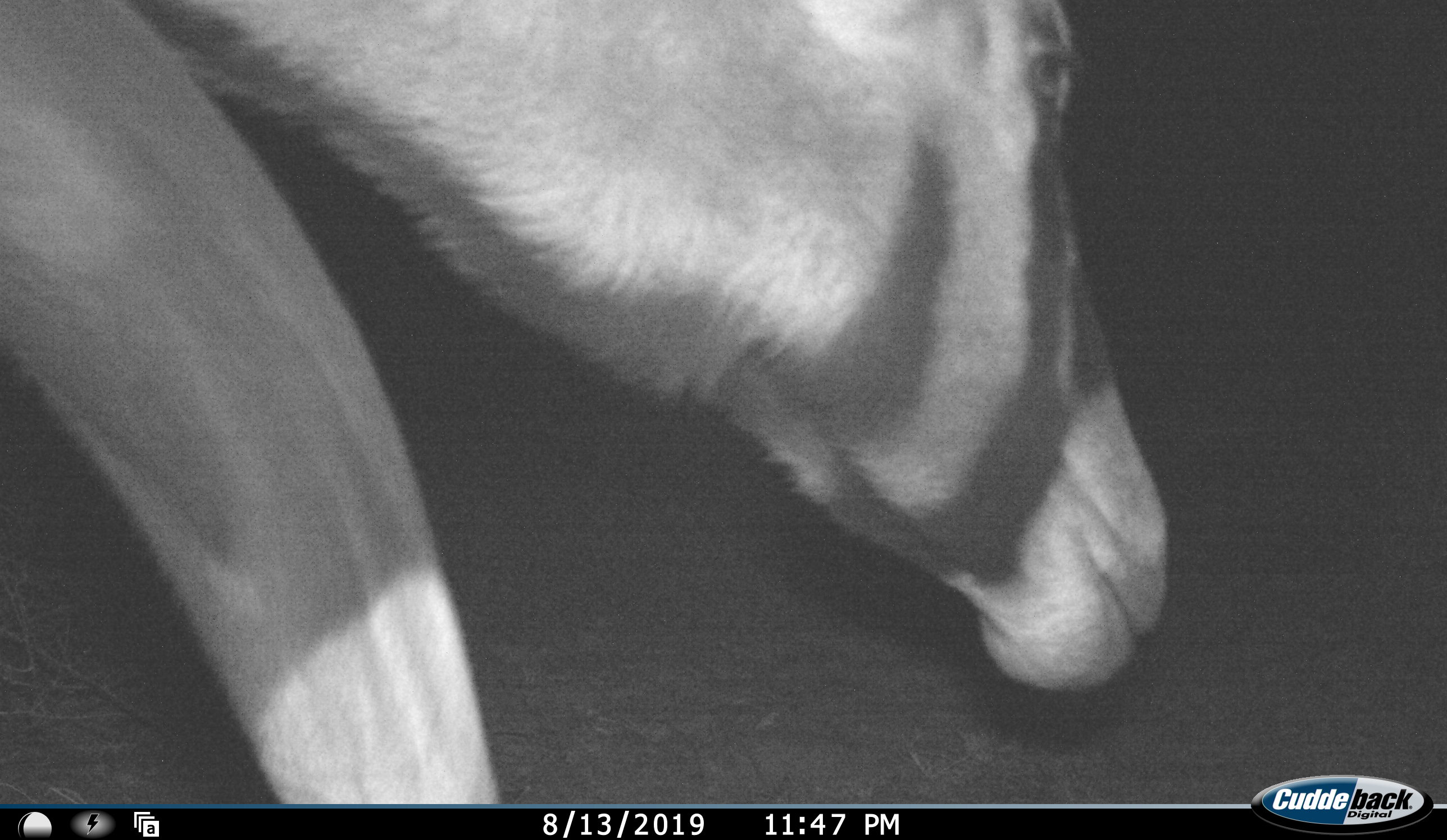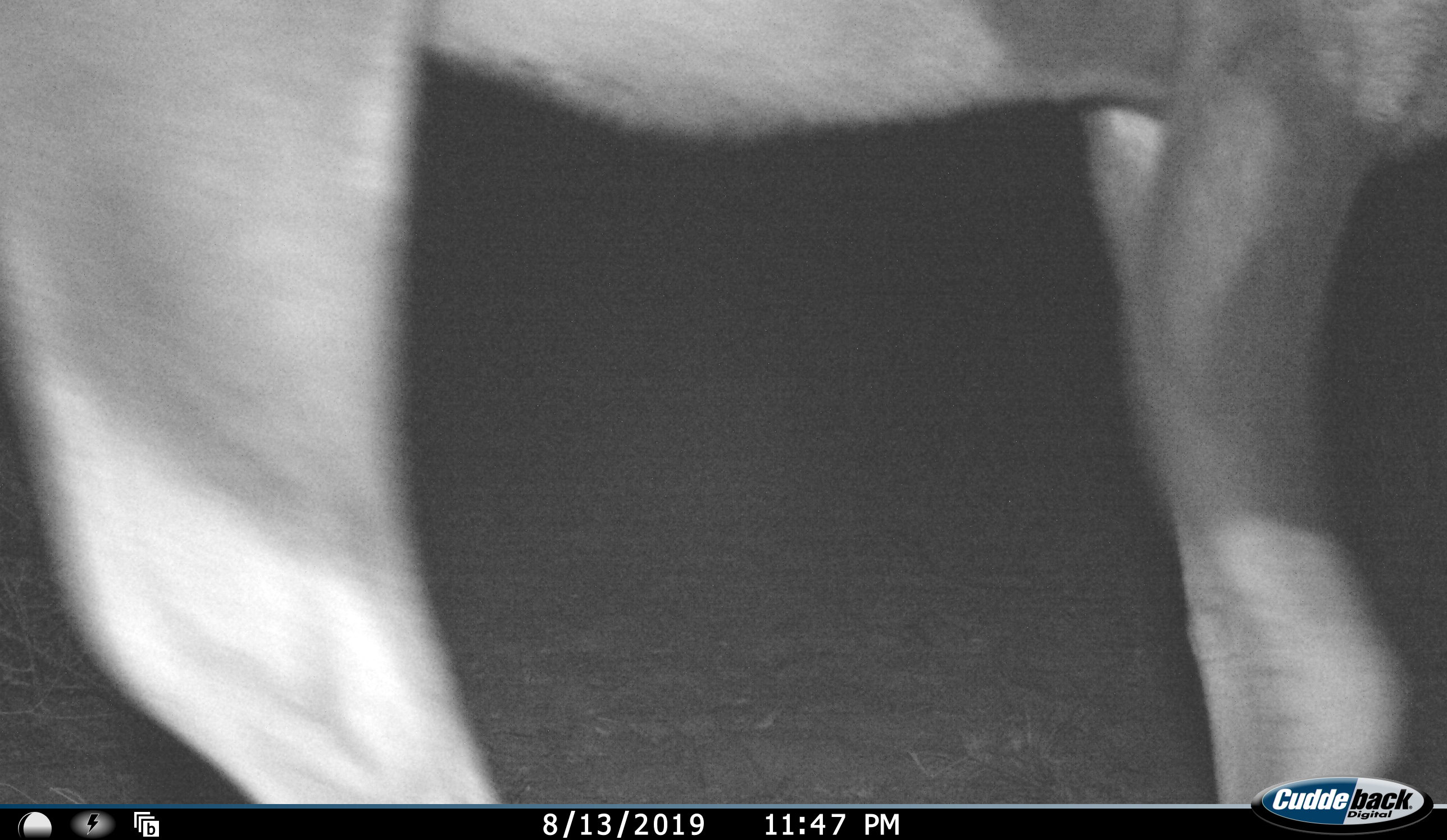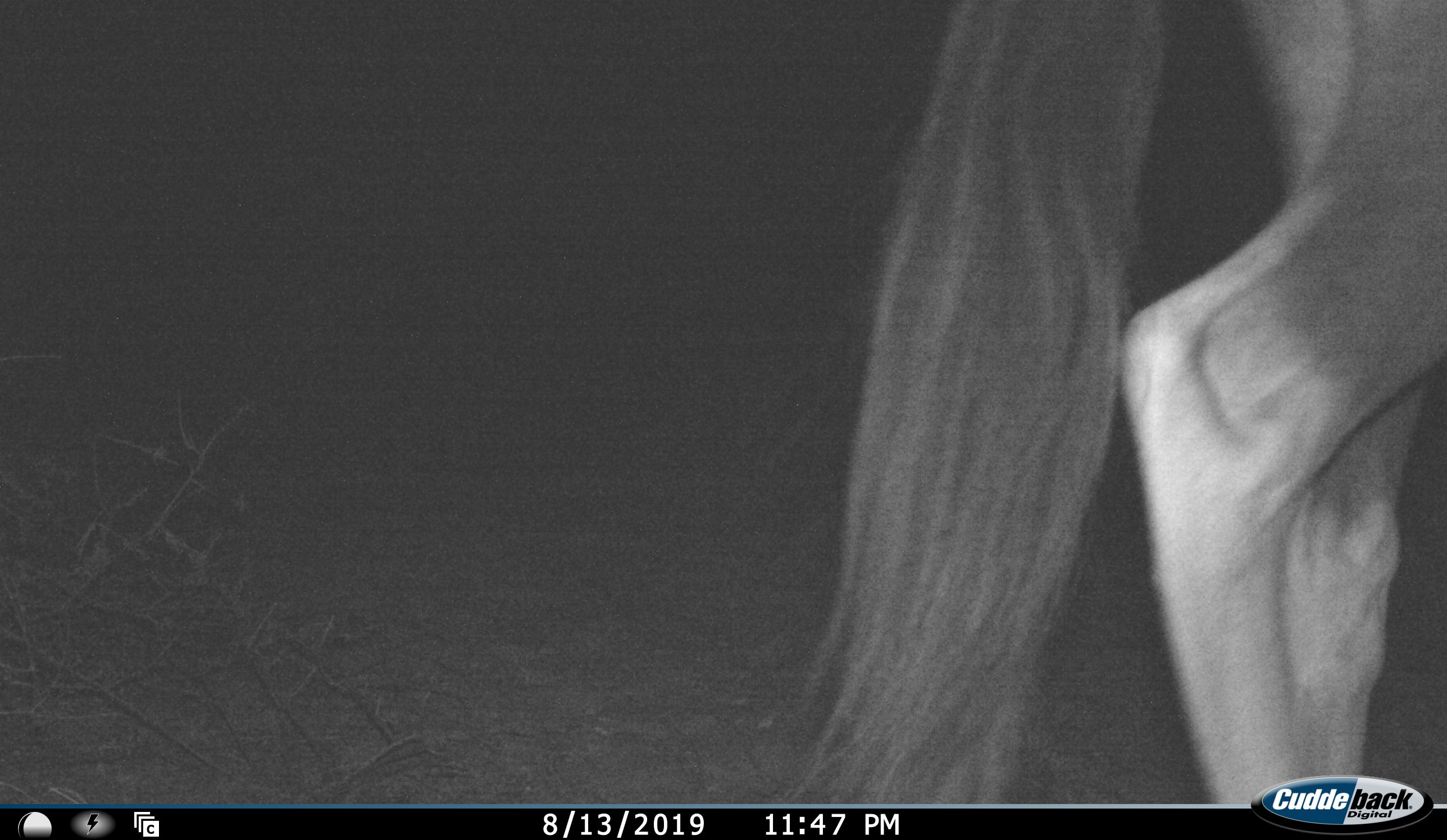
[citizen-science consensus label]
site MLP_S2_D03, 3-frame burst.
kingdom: Animalia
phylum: Chordata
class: Mammalia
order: Artiodactyla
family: Bovidae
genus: Oryx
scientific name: Oryx gazella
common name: gemsbok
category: oryx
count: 1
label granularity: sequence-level